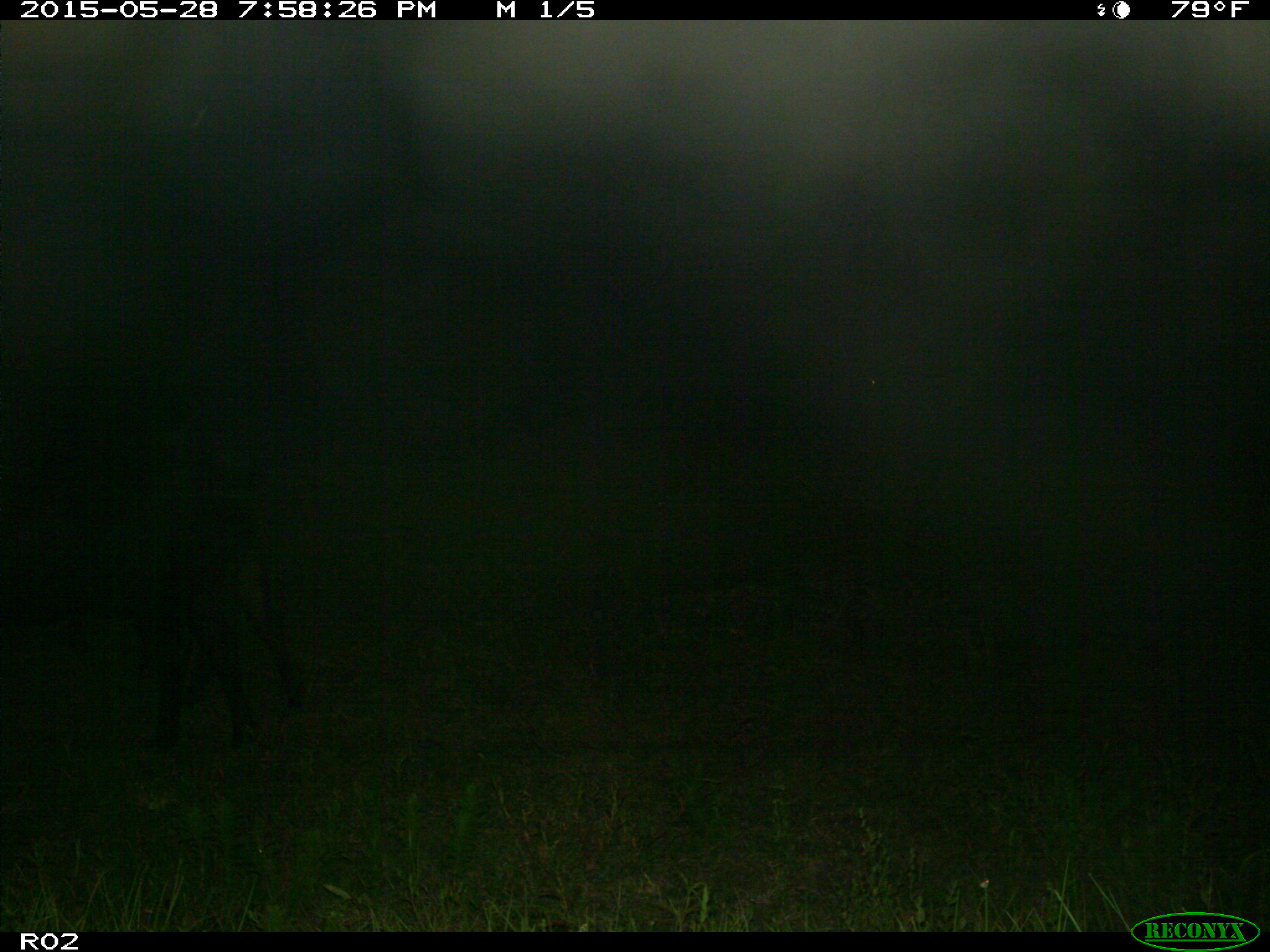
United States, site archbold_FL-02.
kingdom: Animalia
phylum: Chordata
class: Mammalia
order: Artiodactyla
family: Bovidae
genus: Bos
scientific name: Bos taurus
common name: domestic cow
Bos taurus (domestic cow).